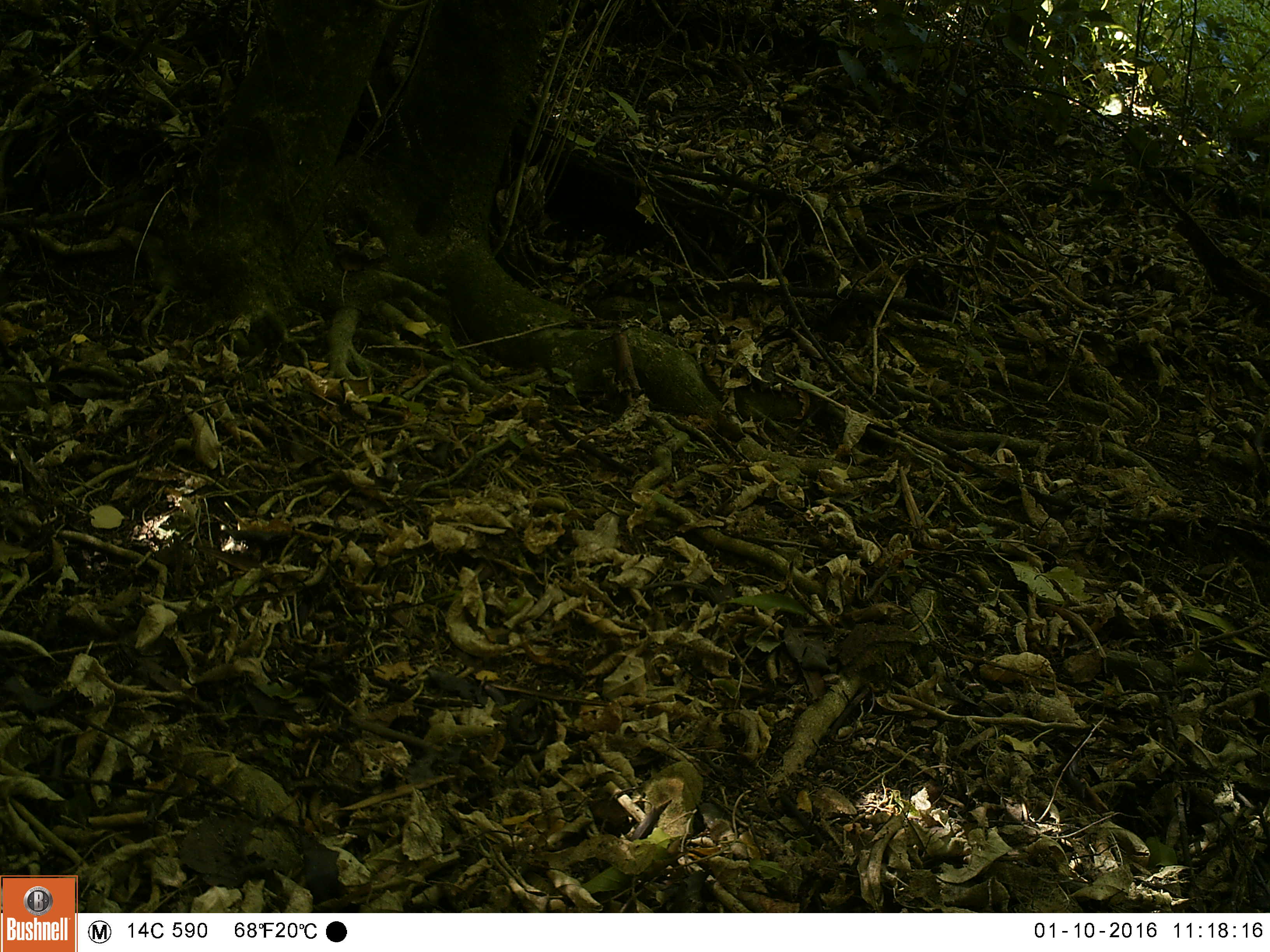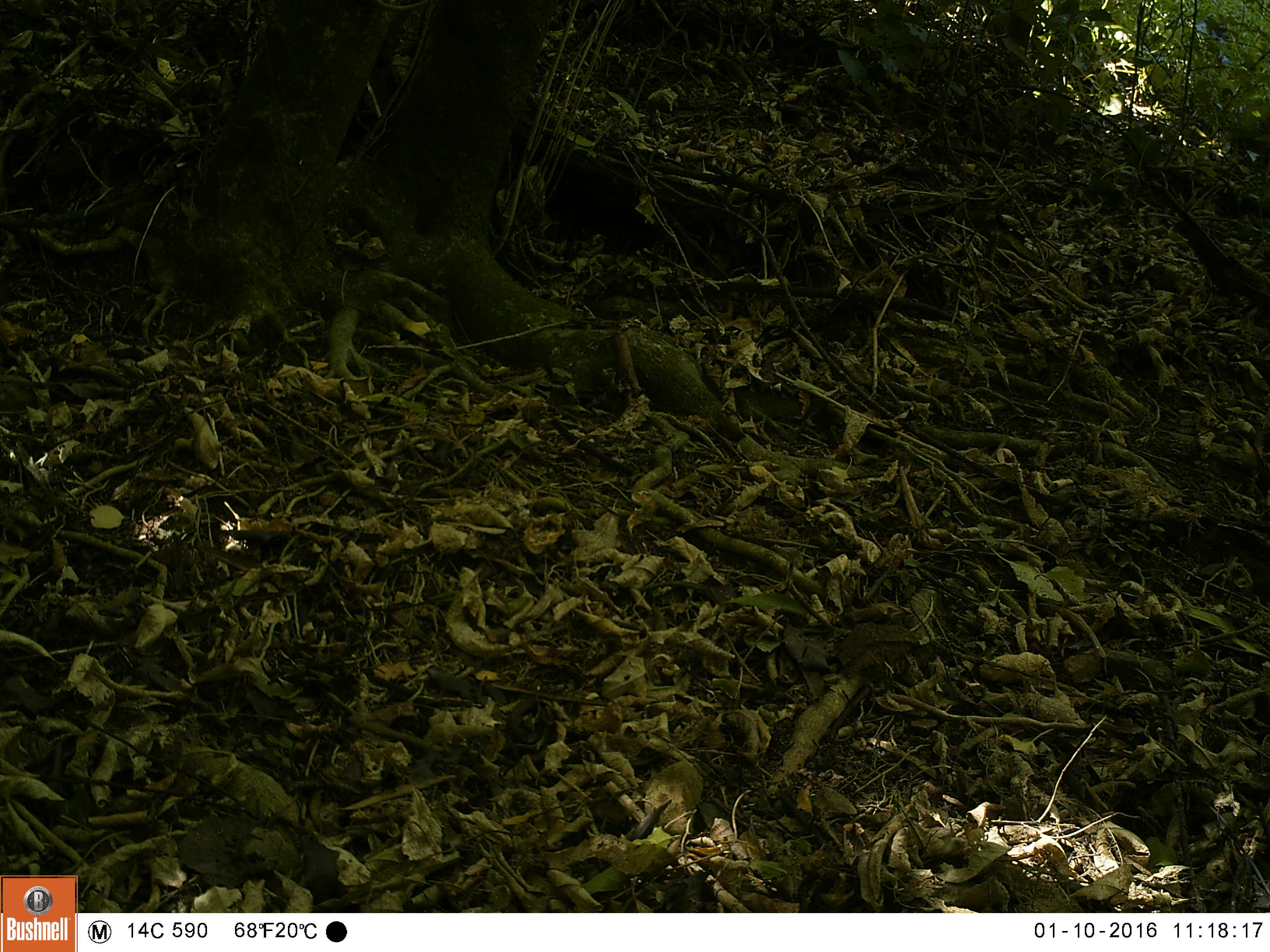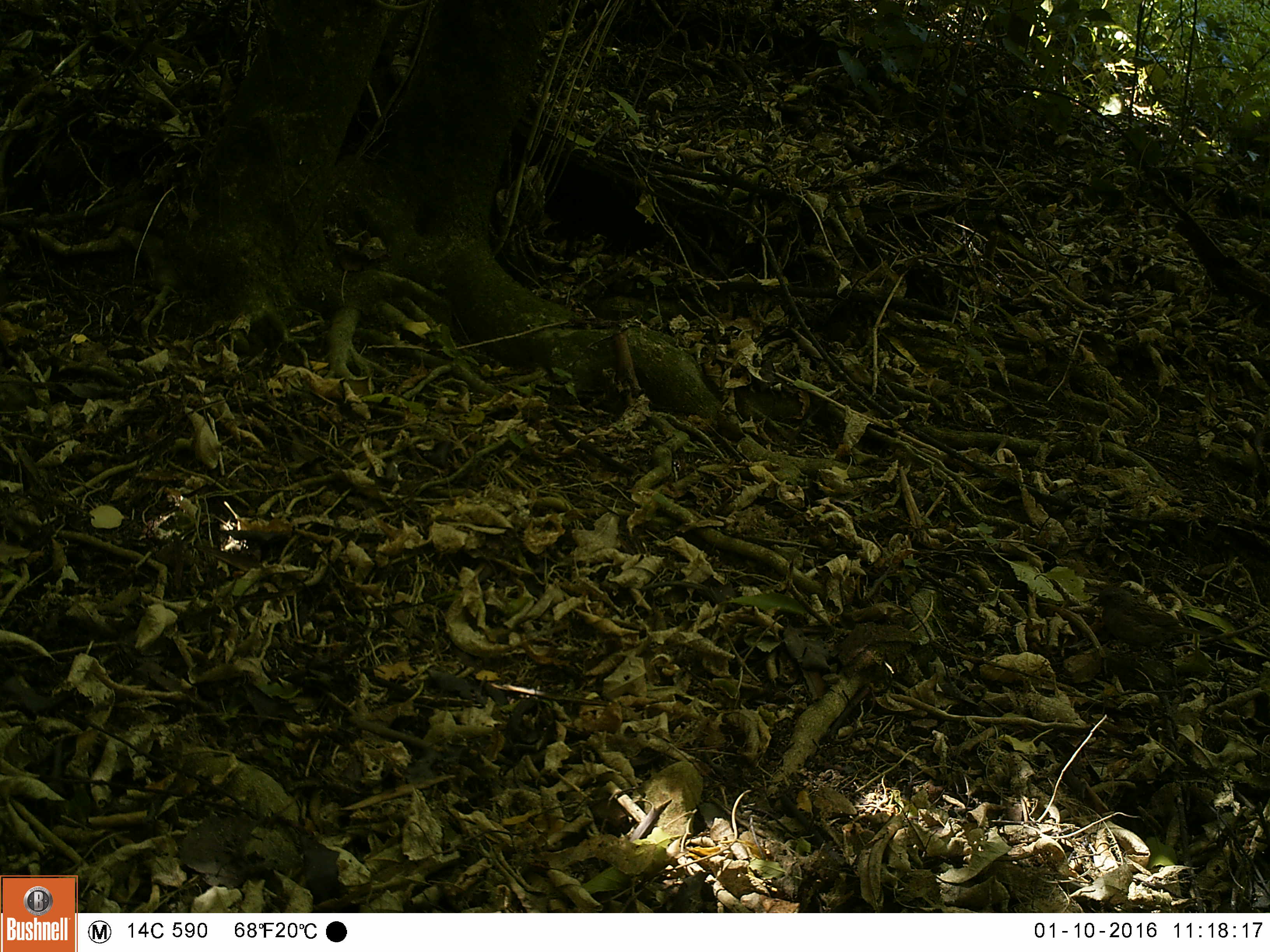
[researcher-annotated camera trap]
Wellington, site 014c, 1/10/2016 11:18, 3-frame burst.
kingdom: Animalia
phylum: Chordata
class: Aves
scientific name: Aves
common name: bird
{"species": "bird (Aves)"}